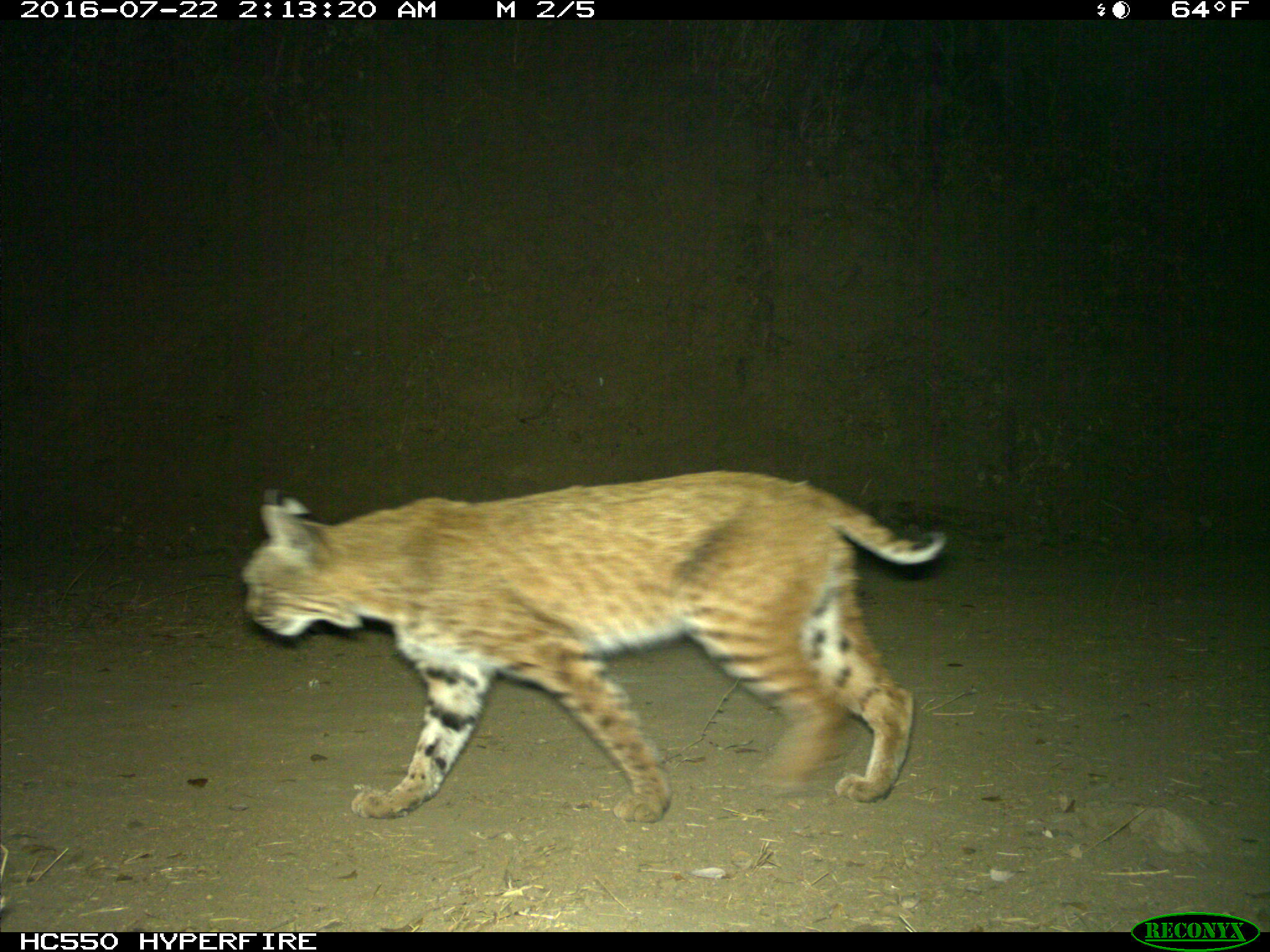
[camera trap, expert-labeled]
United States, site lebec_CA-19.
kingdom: Animalia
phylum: Chordata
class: Mammalia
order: Carnivora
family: Felidae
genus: Lynx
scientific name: Lynx rufus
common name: bobcat